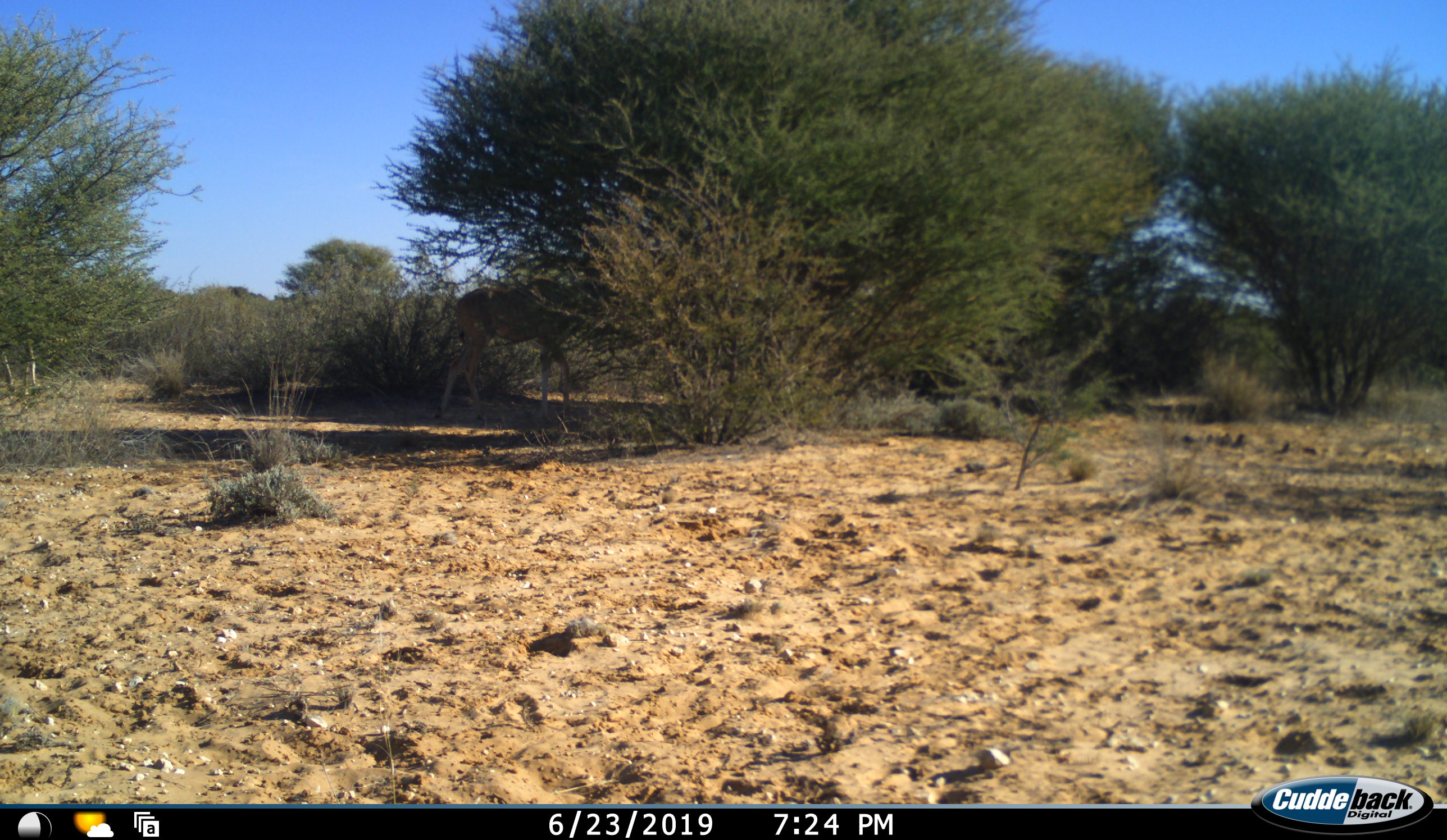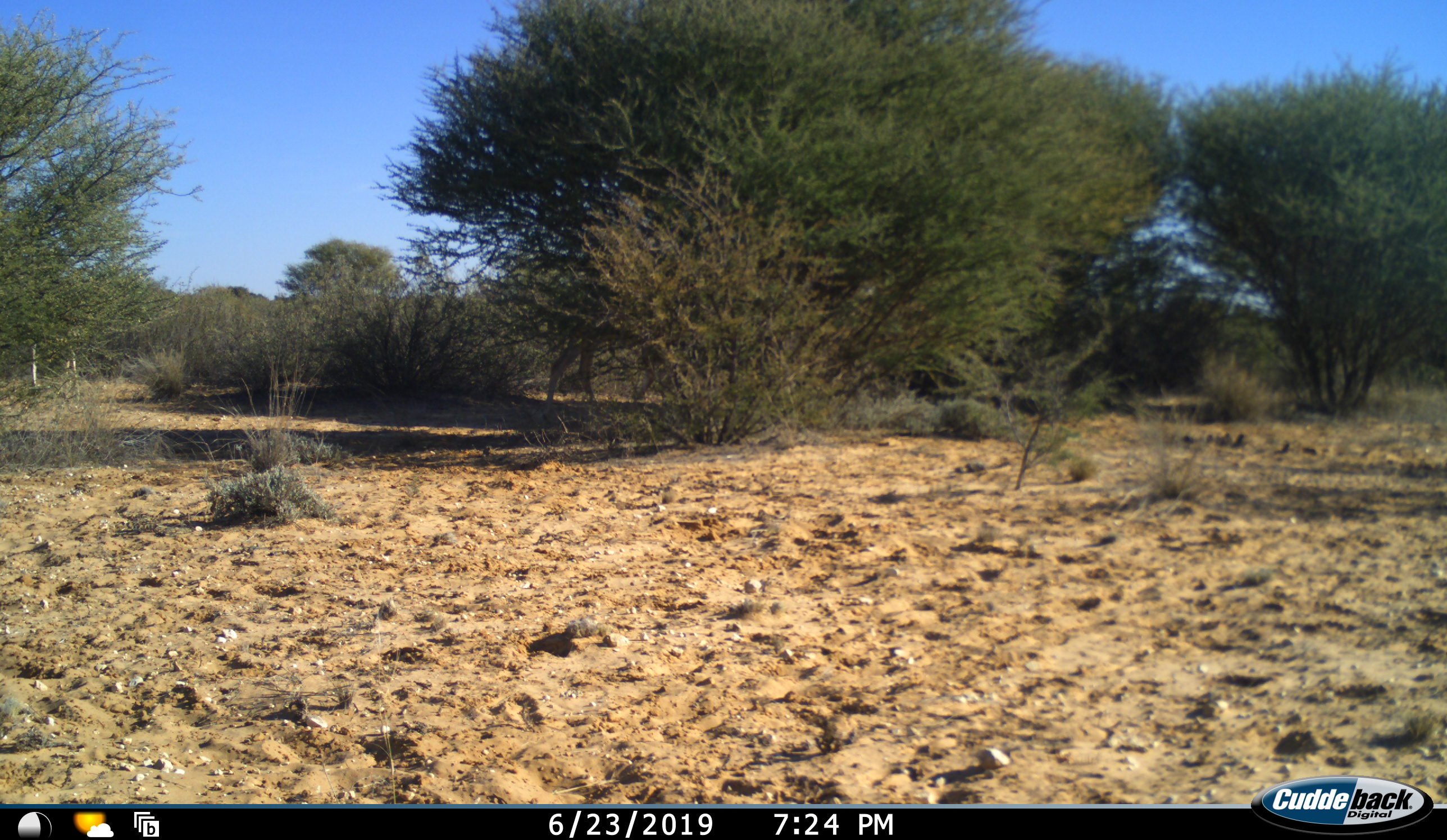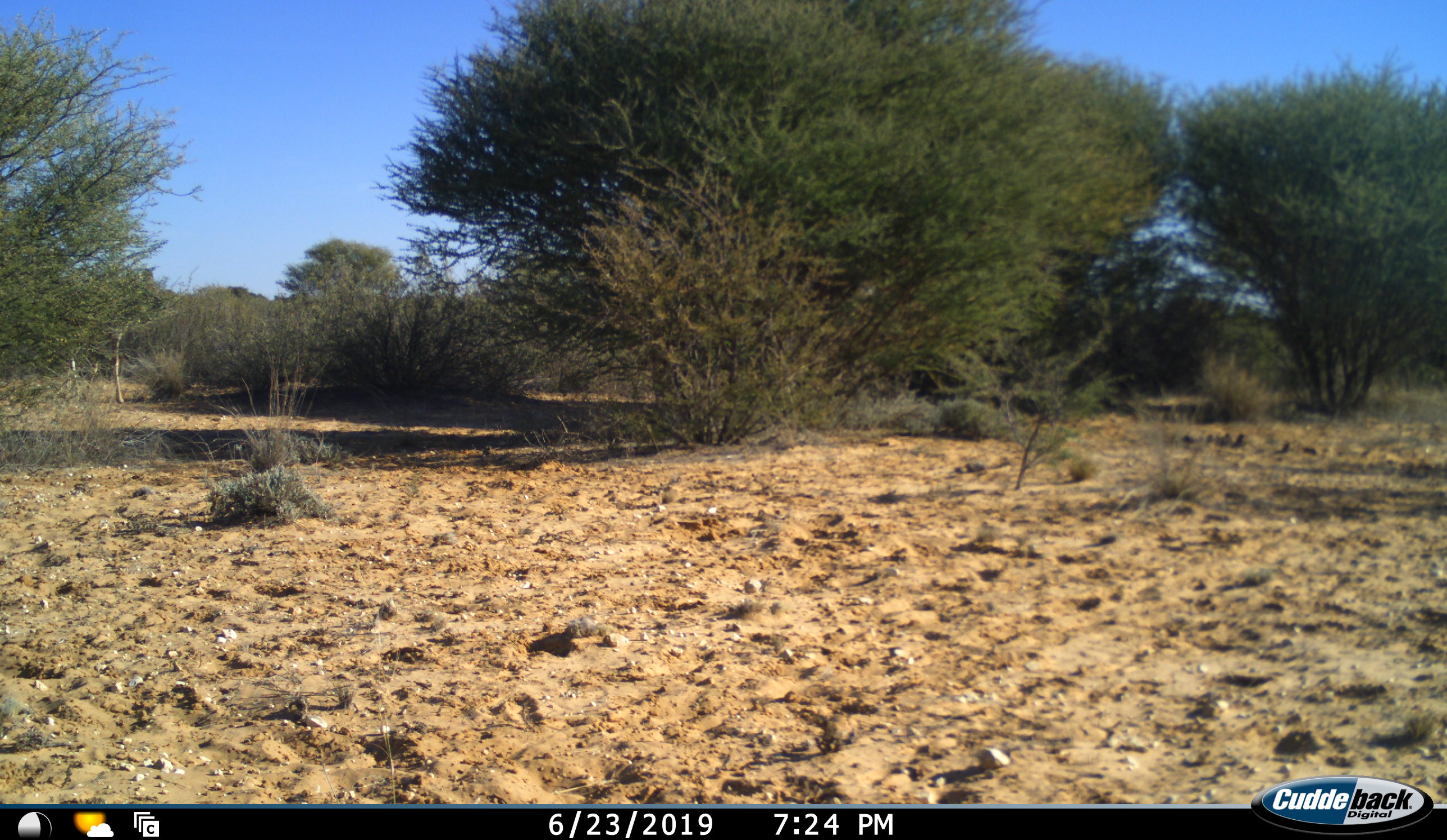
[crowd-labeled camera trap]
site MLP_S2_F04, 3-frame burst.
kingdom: Animalia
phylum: Chordata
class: Mammalia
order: Artiodactyla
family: Bovidae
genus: Tragelaphus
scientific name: Tragelaphus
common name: kudu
Kudu (Tragelaphus), count 2. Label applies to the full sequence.